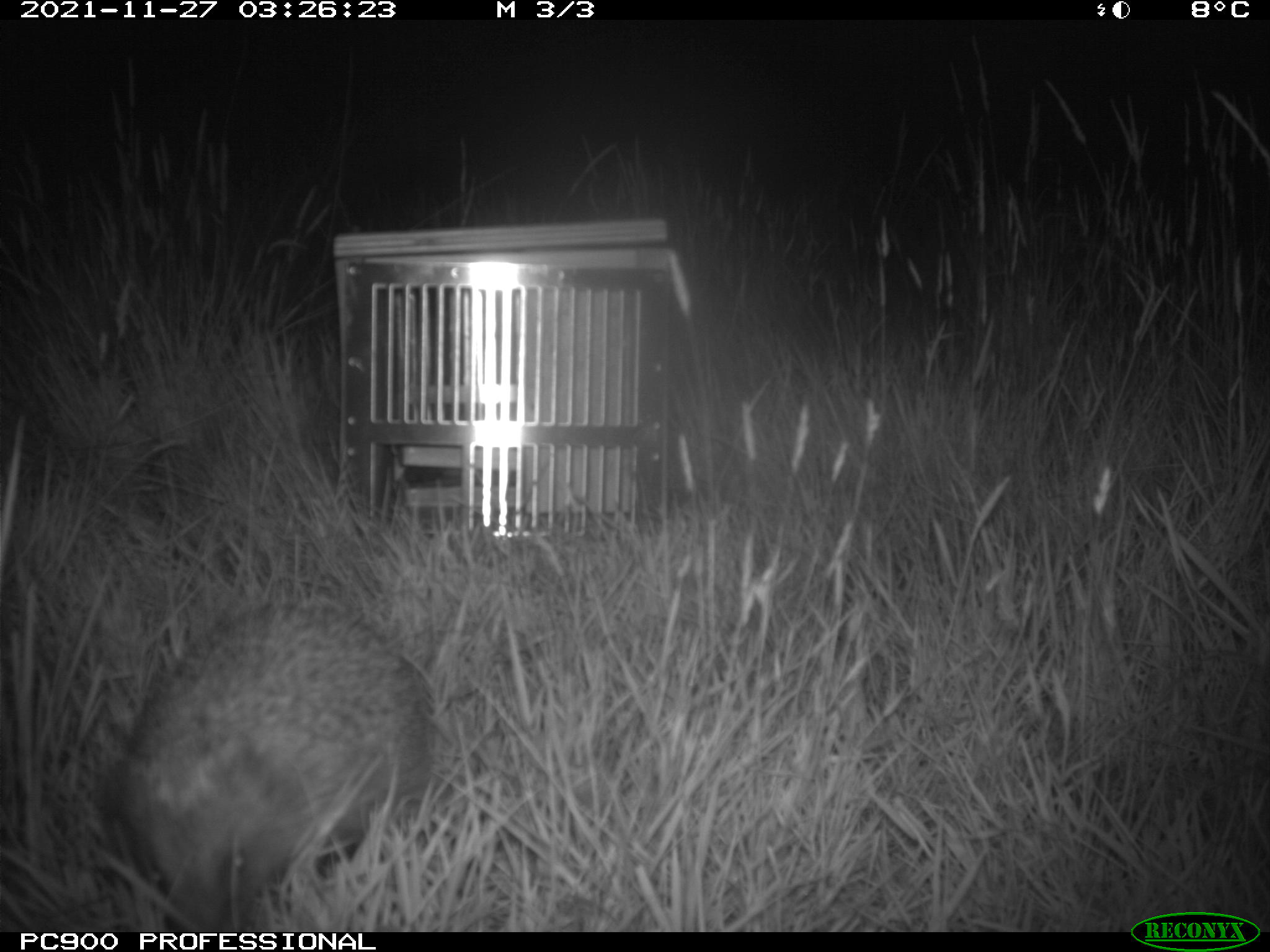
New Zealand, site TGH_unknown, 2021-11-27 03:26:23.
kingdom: Animalia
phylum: Chordata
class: Mammalia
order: Eulipotyphla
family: Erinaceidae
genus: Erinaceus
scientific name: Erinaceus europaeus europaeus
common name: european hedgehog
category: hedgehog